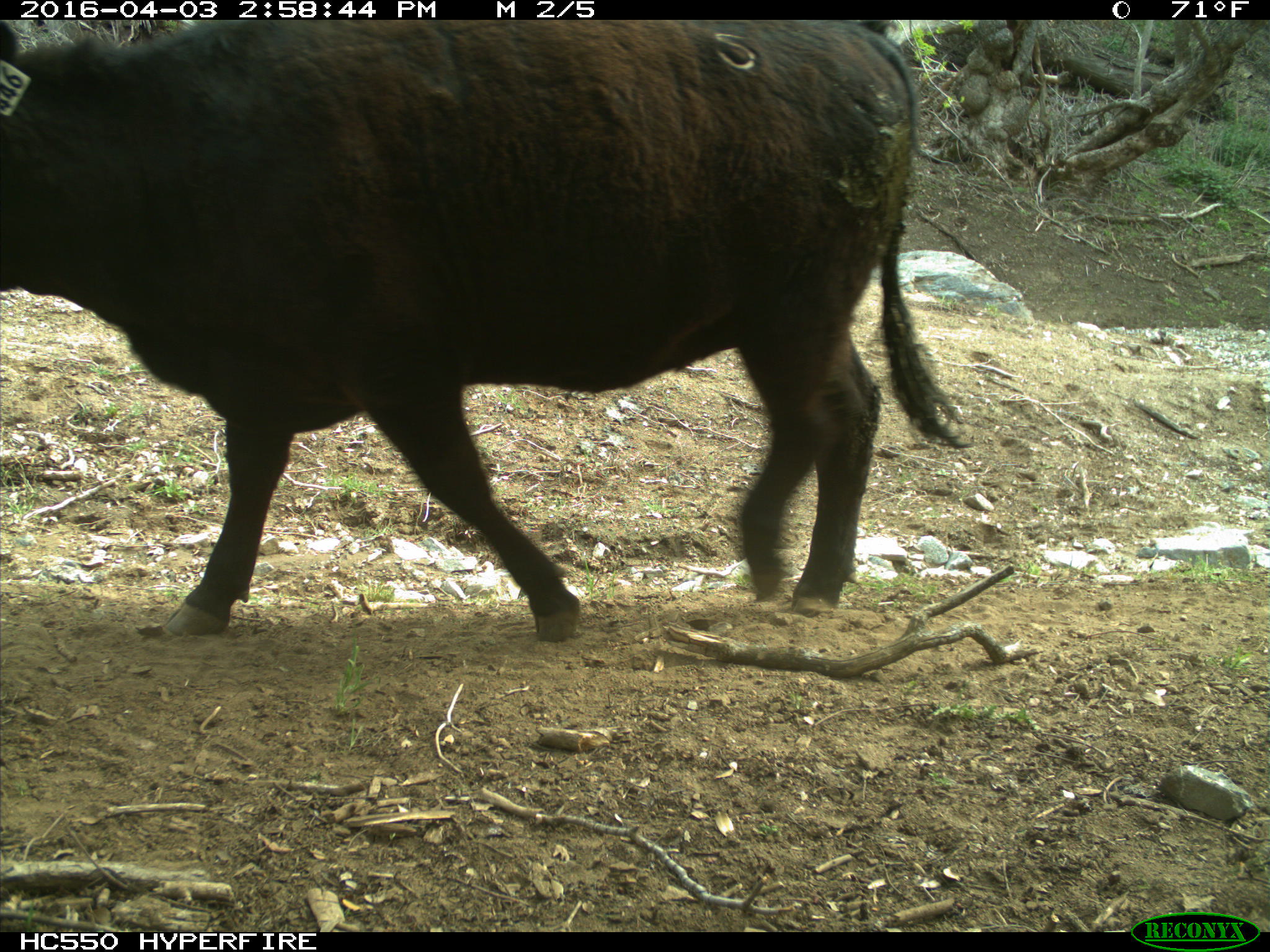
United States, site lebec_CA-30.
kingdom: Animalia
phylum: Chordata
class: Mammalia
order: Artiodactyla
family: Bovidae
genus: Bos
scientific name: Bos taurus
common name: domestic cow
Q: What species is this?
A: Bos taurus (domestic cow).